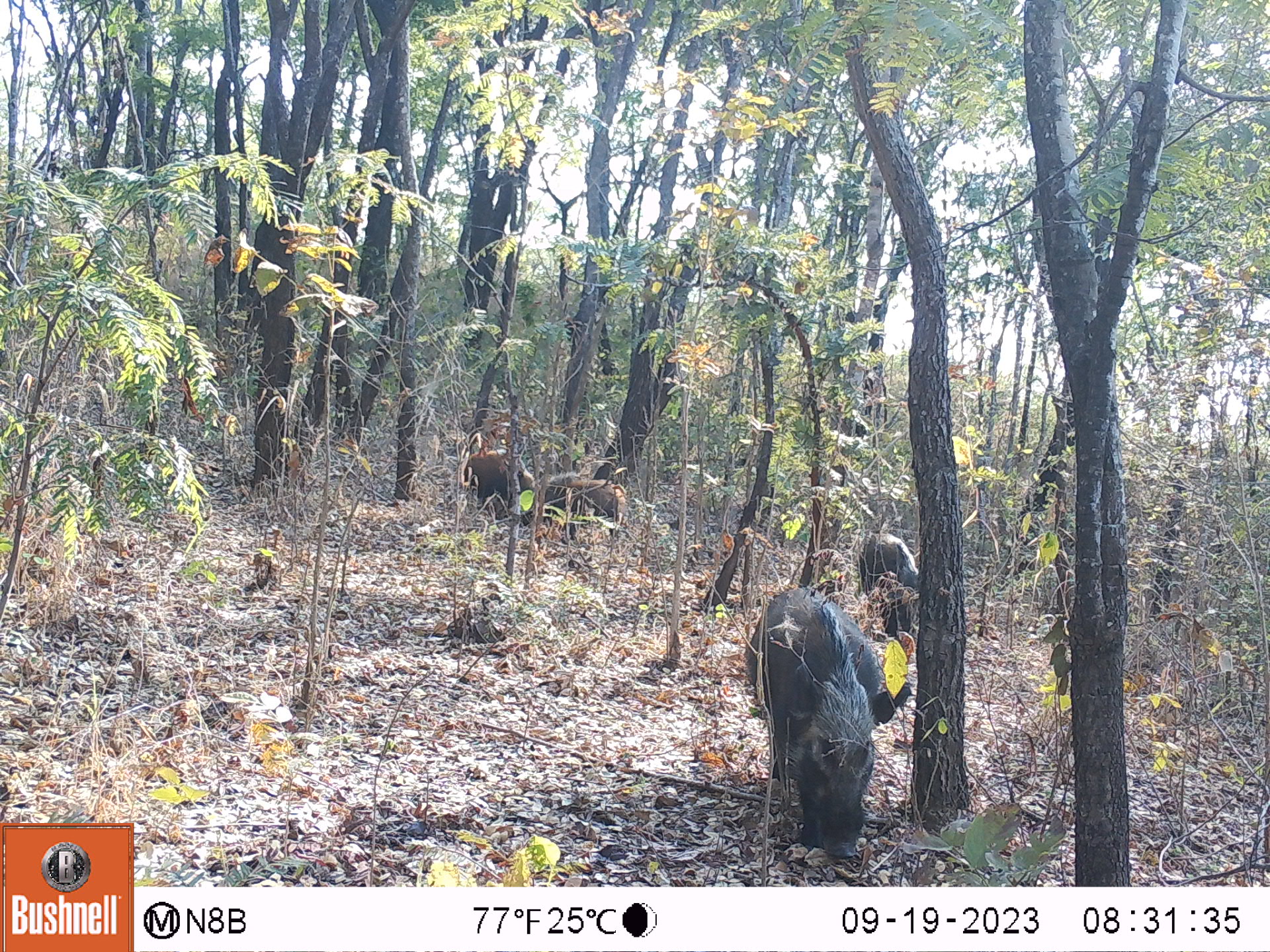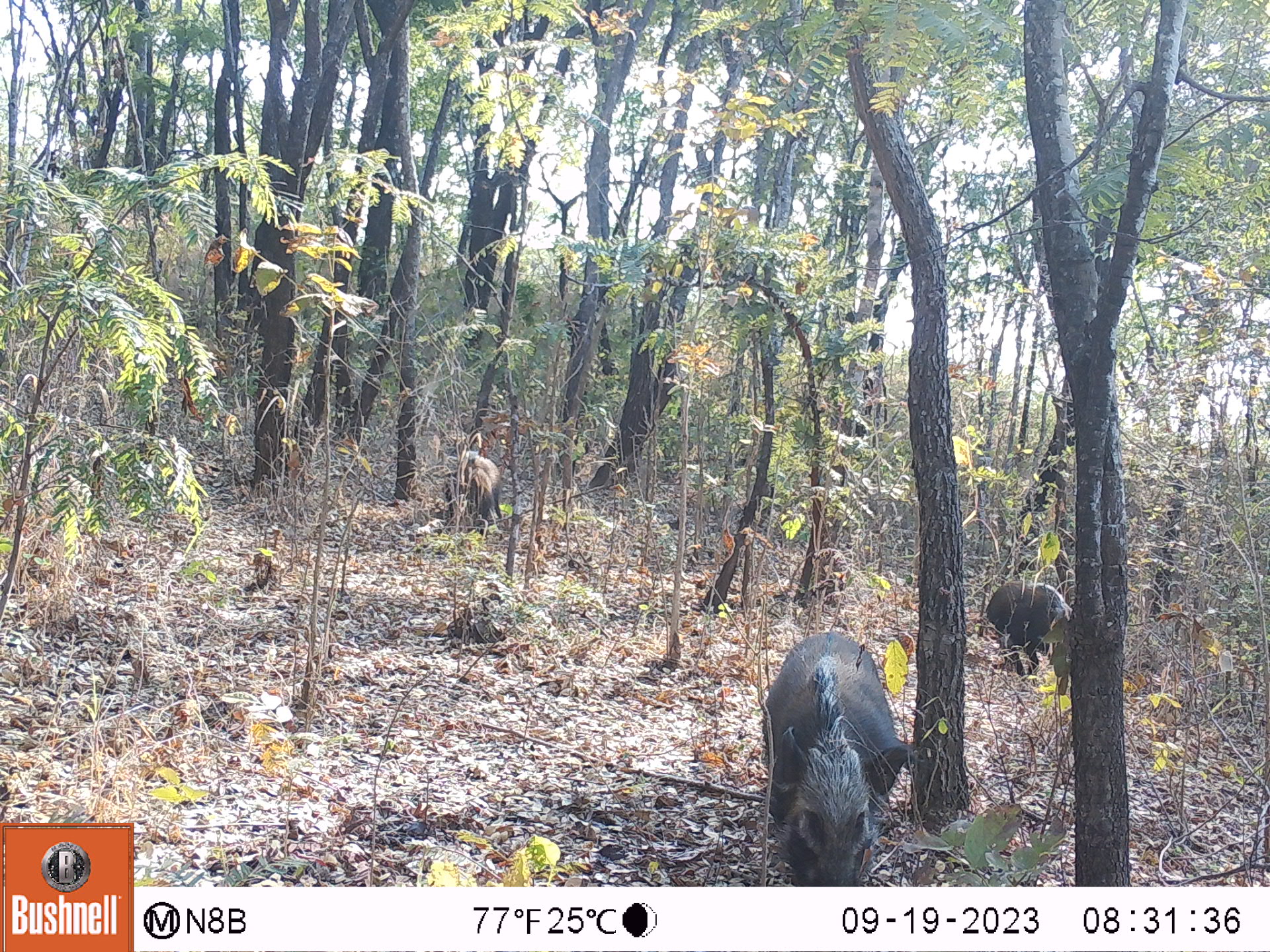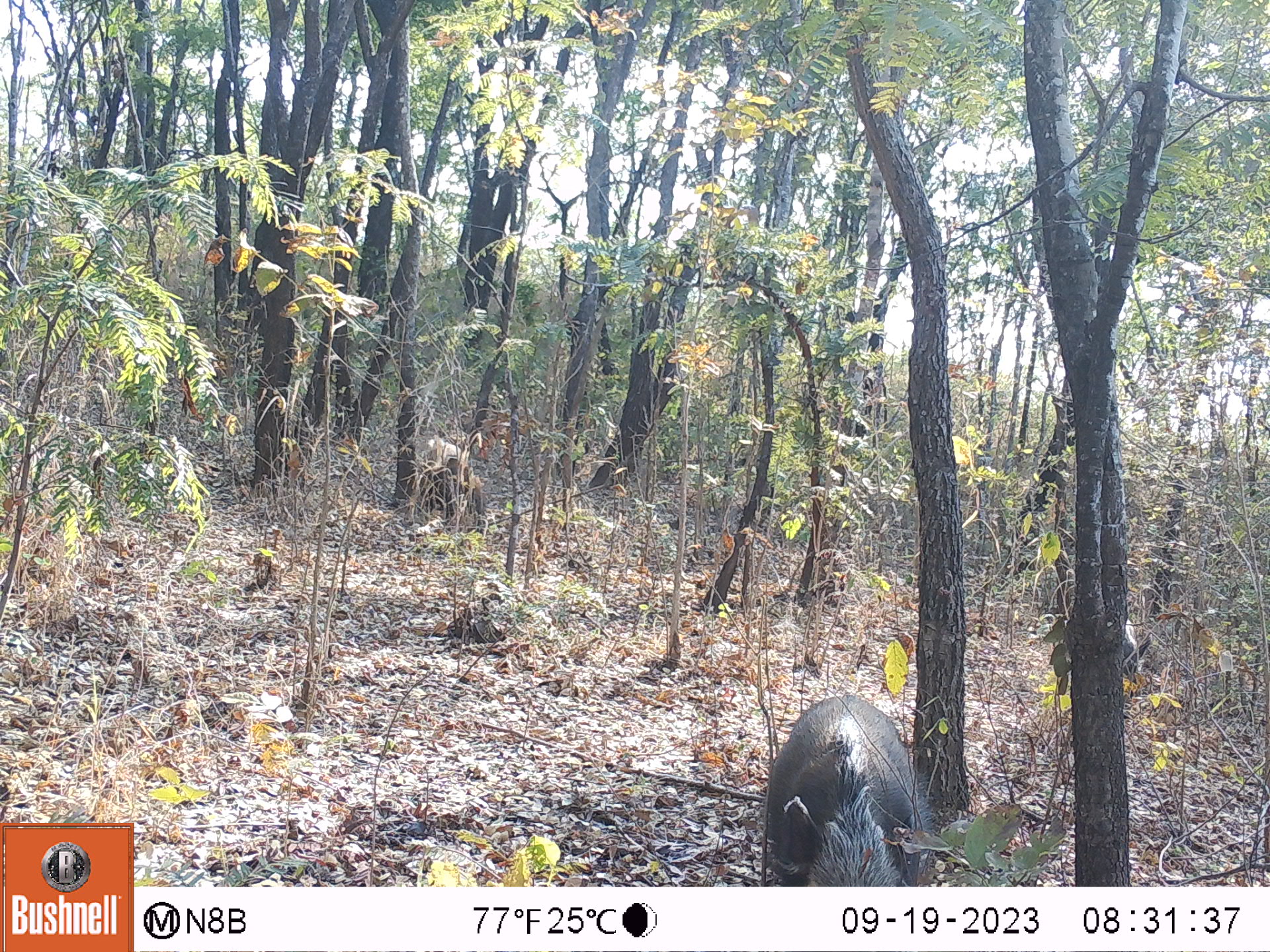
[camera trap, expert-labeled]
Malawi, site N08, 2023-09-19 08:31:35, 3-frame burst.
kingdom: Animalia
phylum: Chordata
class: Mammalia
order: Artiodactyla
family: Suidae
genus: Potamochoerus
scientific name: Potamochoerus larvatus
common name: bushpig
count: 4